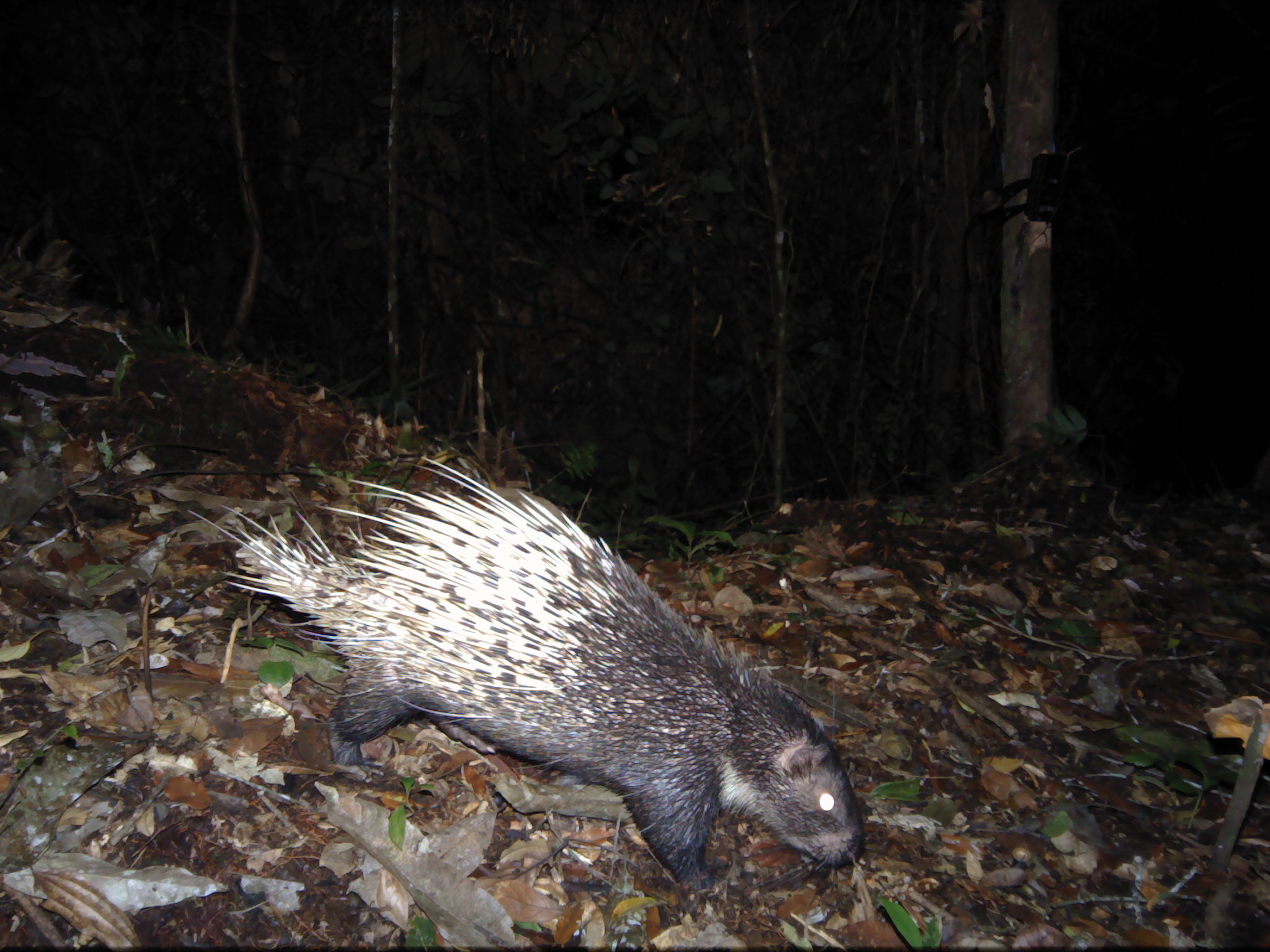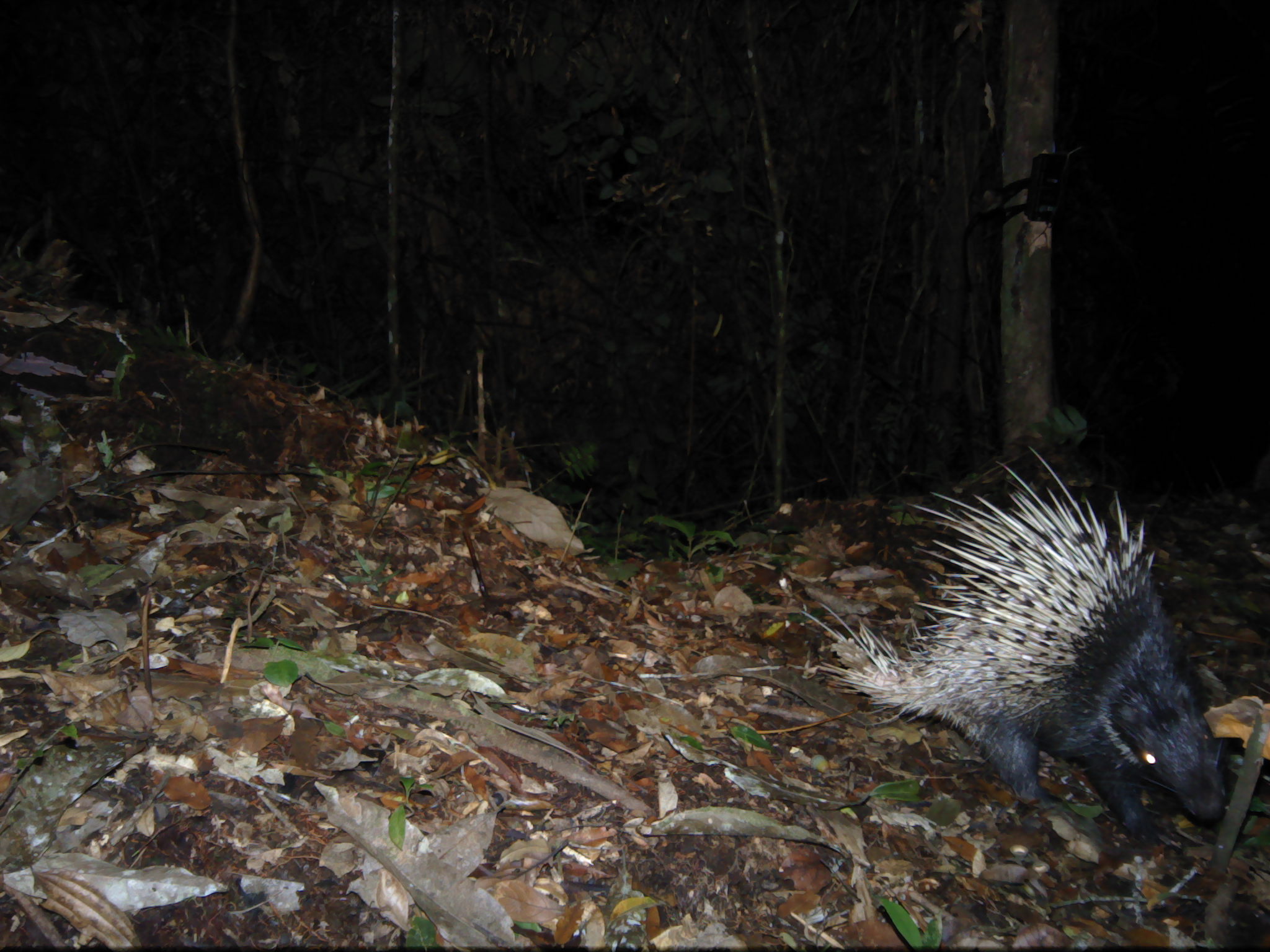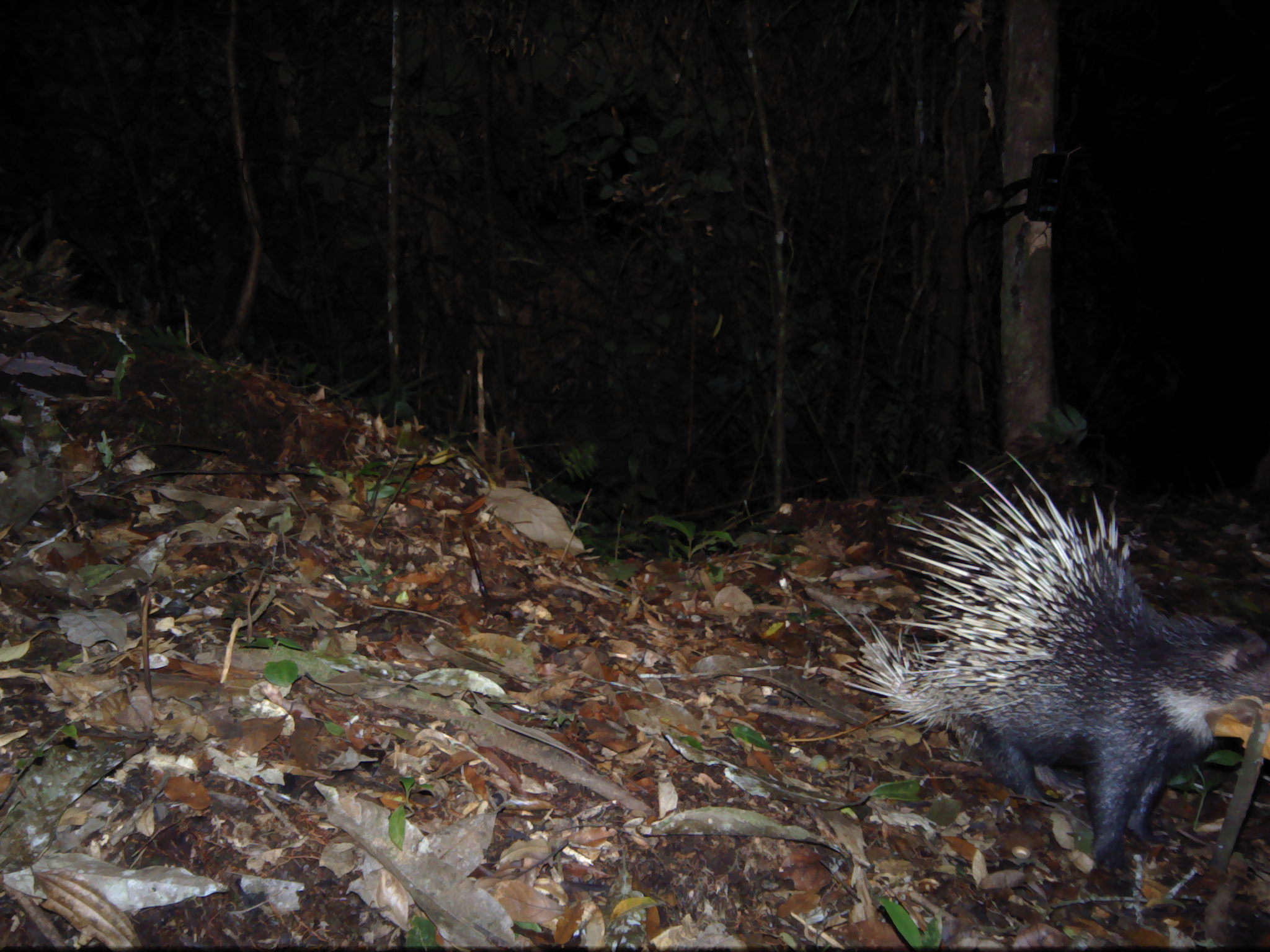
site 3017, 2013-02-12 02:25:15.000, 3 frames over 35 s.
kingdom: Animalia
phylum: Chordata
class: Mammalia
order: Rodentia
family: Hystricidae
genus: Hystrix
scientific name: Hystrix brachyura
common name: east asian porcupine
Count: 1.